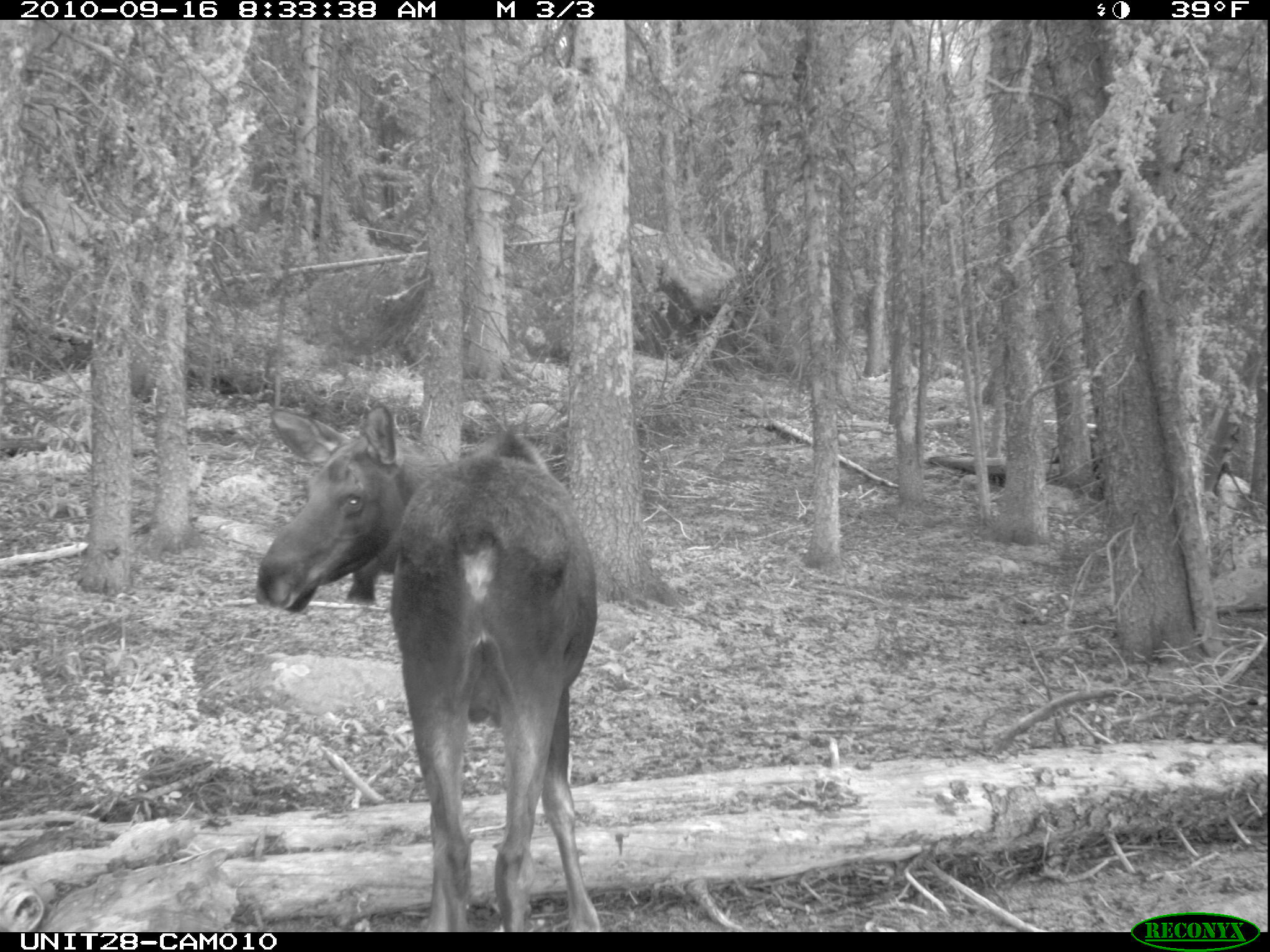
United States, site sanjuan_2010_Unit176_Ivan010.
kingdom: Animalia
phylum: Chordata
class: Mammalia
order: Artiodactyla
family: Cervidae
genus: Alces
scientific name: Alces alces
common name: moose